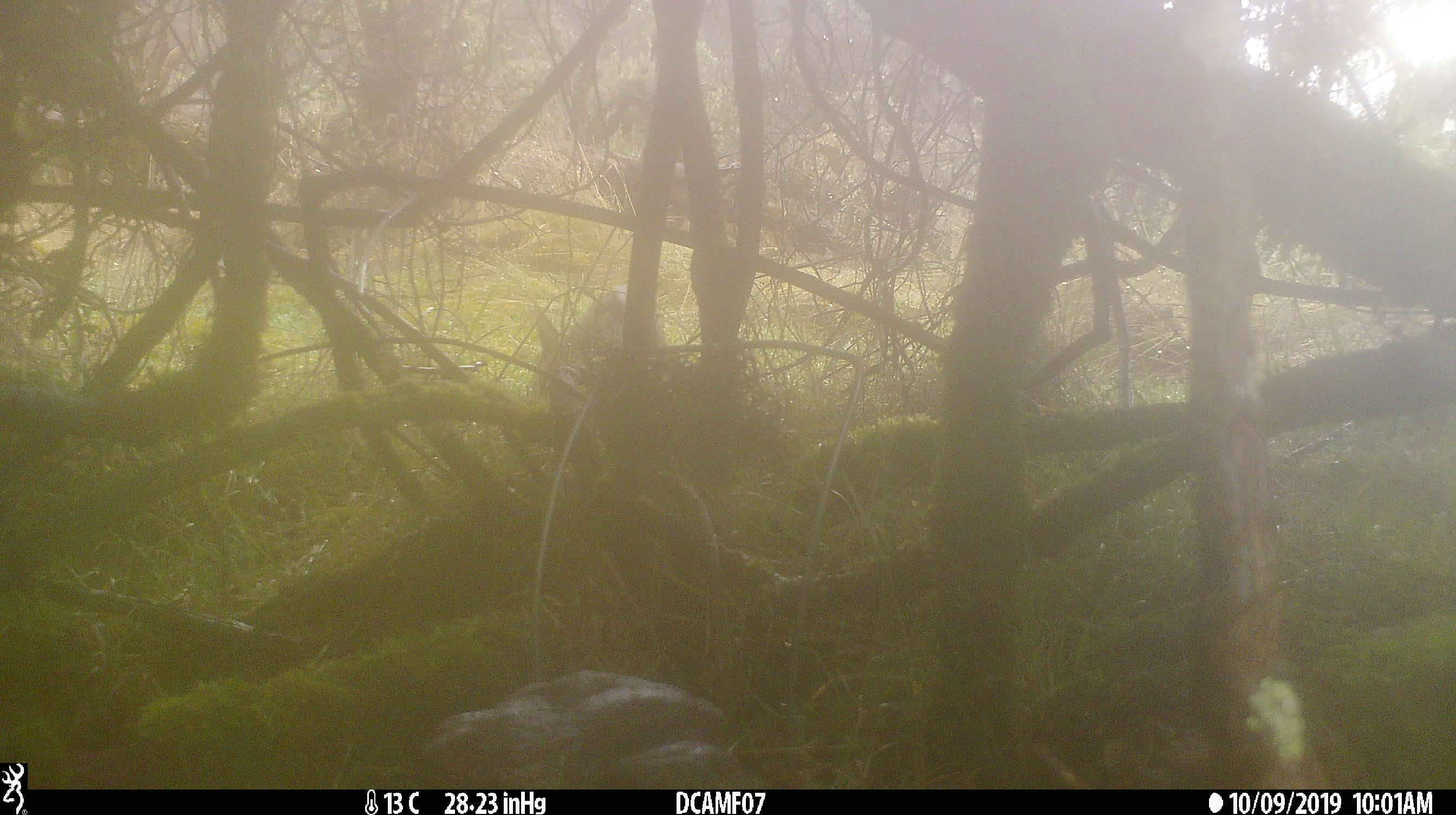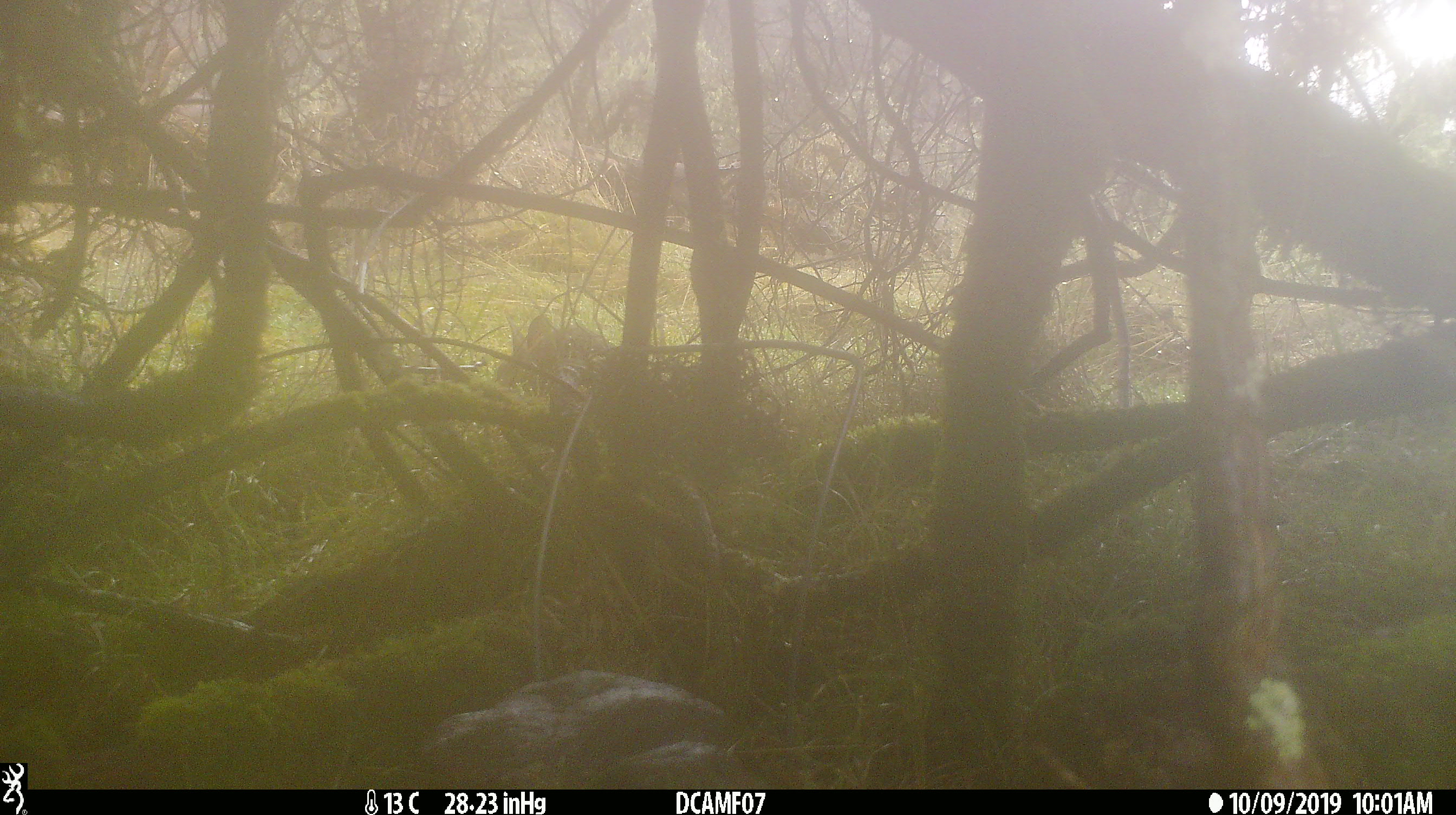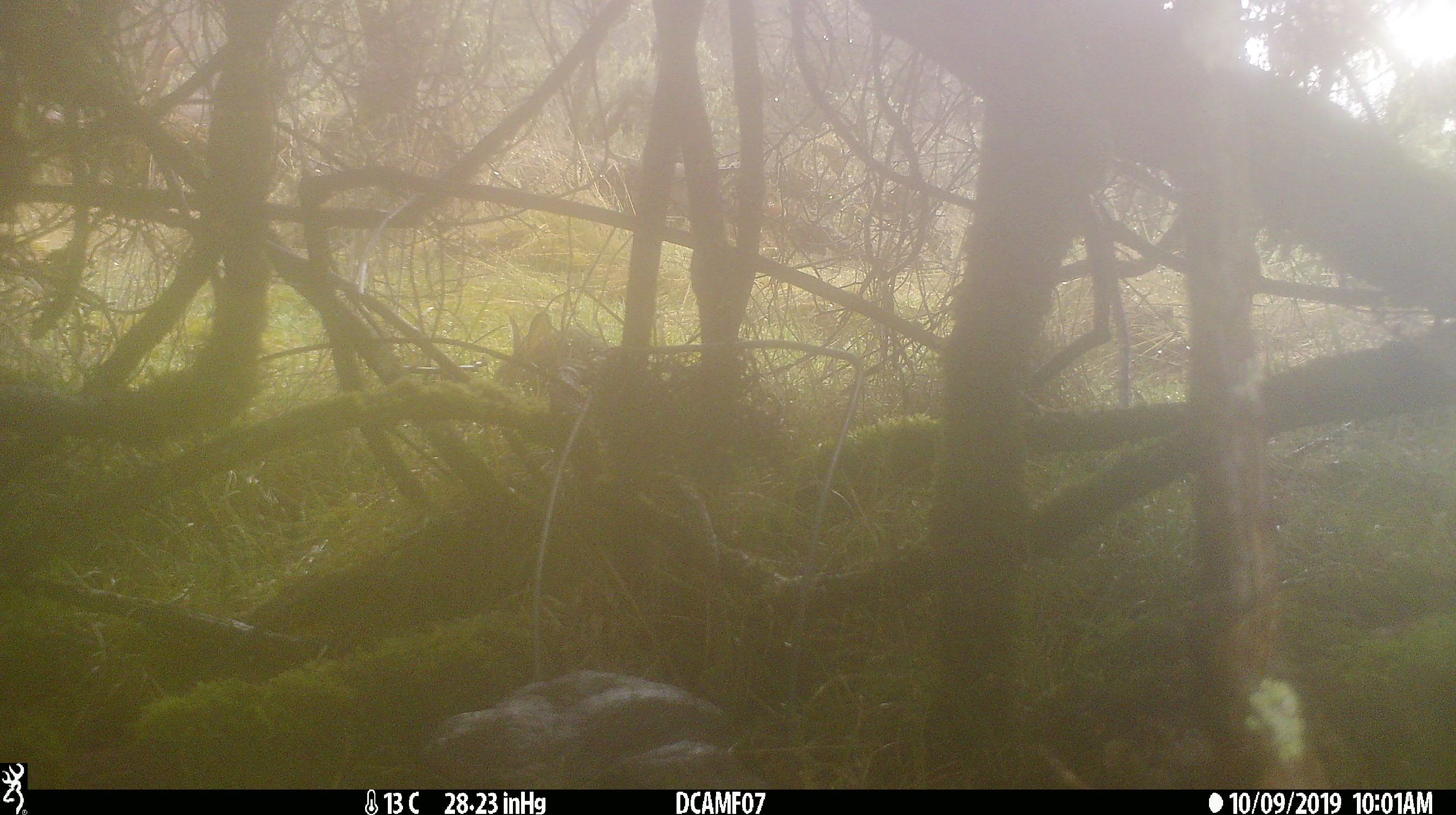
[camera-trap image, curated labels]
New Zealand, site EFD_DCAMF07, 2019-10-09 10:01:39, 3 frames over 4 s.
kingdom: Animalia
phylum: Chordata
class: Mammalia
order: Lagomorpha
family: Leporidae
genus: Oryctolagus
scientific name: Oryctolagus cuniculus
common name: european rabbit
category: rabbit